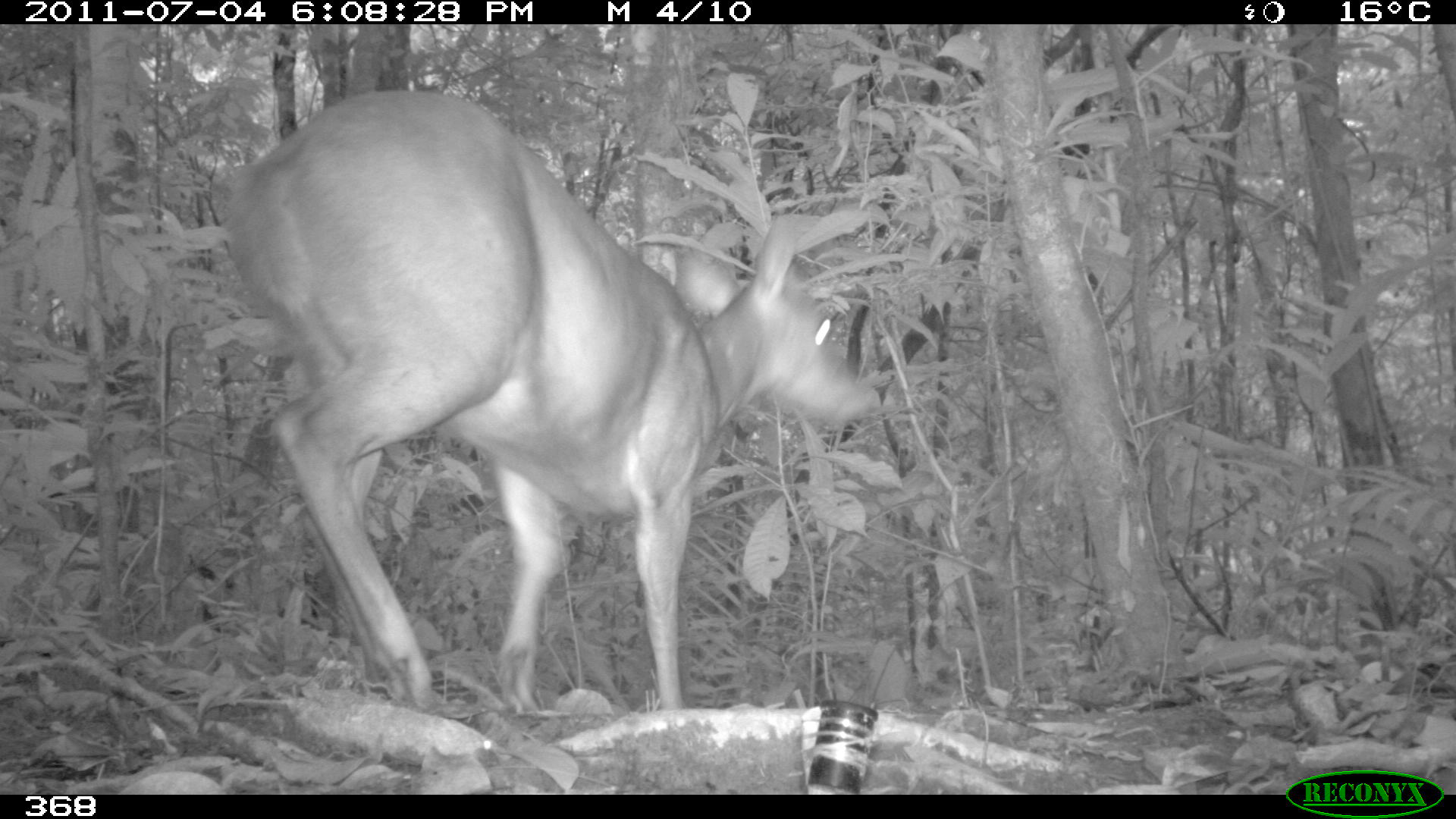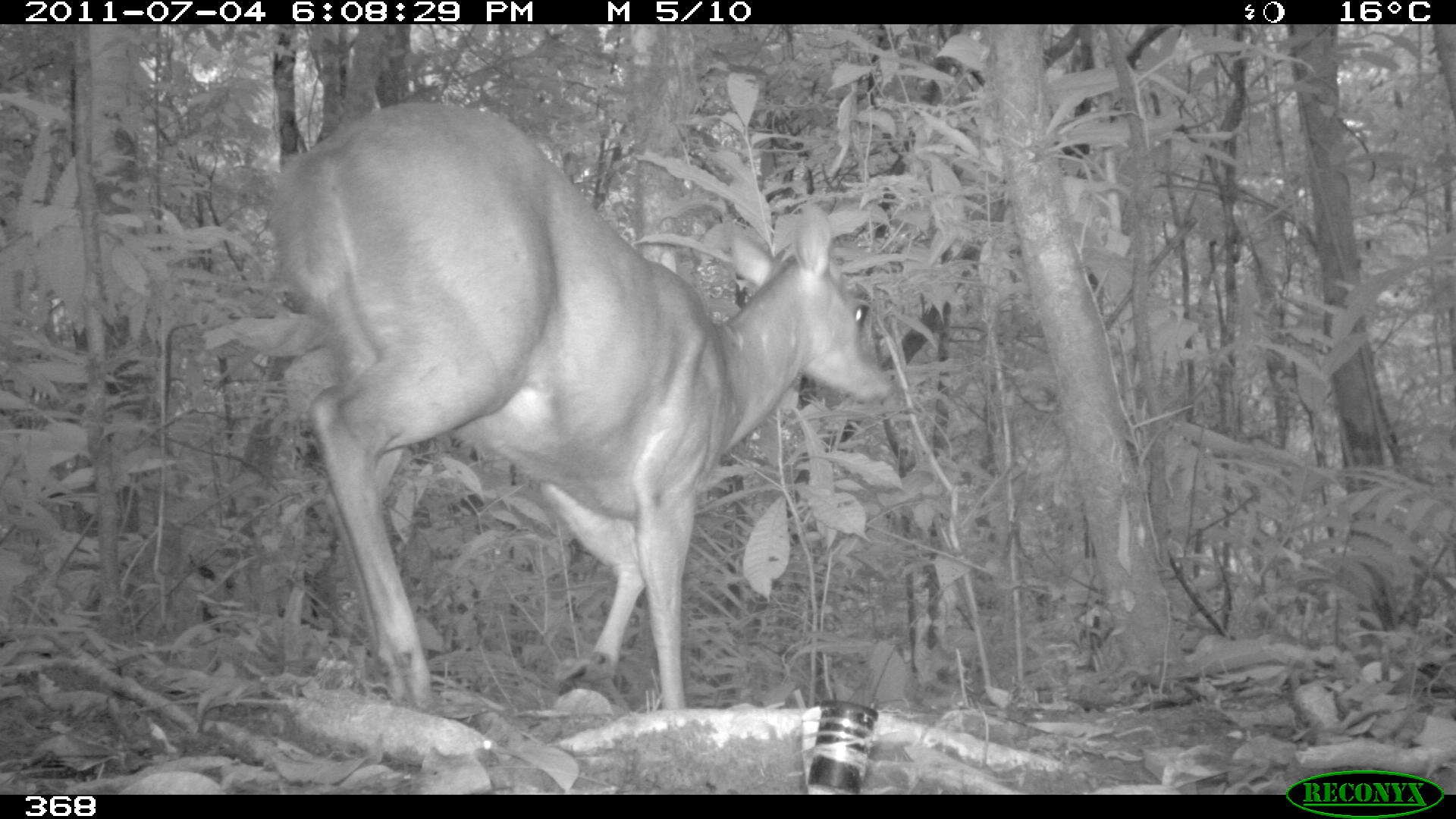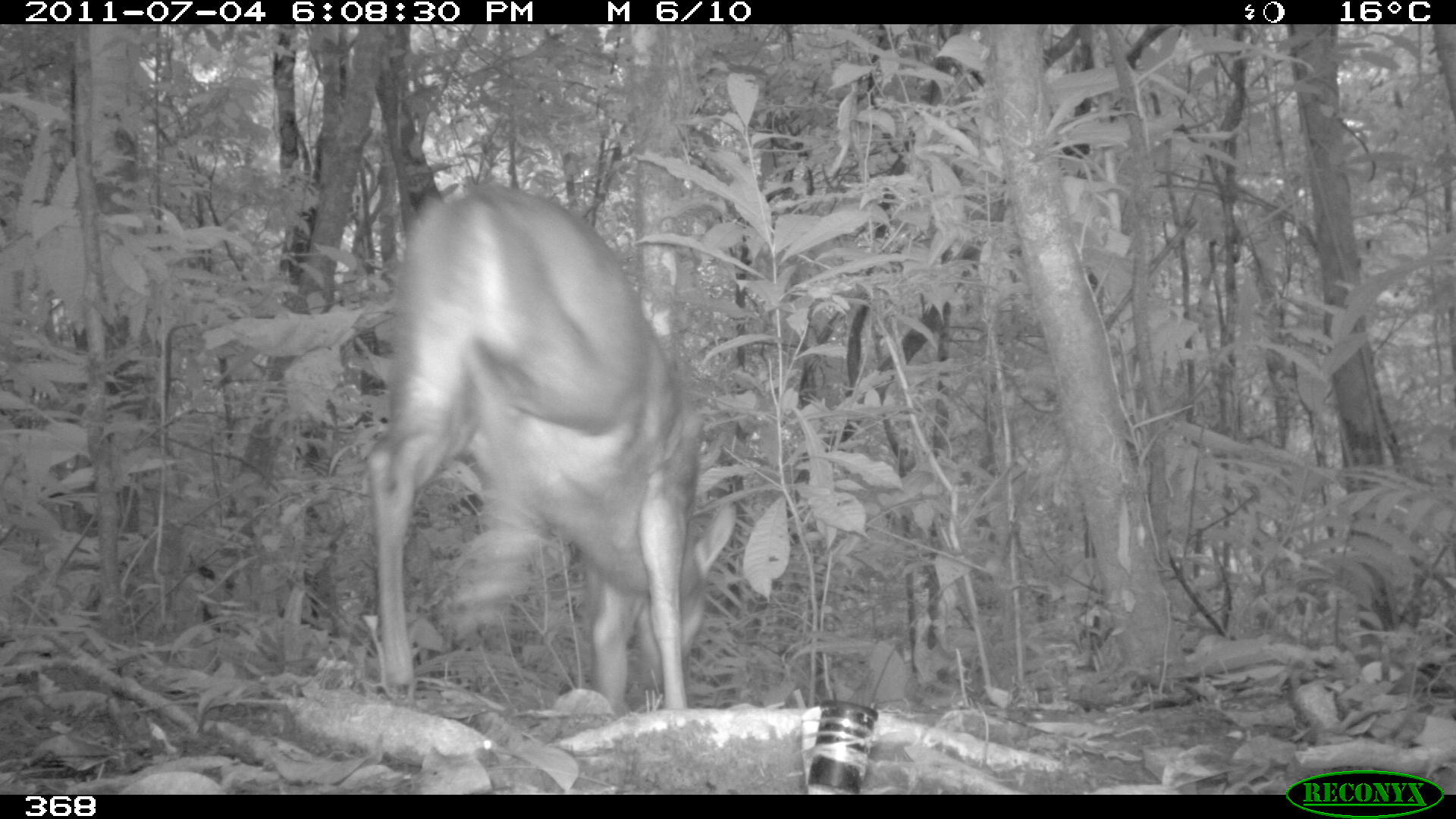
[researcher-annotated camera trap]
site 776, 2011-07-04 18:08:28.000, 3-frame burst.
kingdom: Animalia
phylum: Chordata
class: Mammalia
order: Artiodactyla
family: Cervidae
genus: Mazama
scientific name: Mazama americana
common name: red brocket